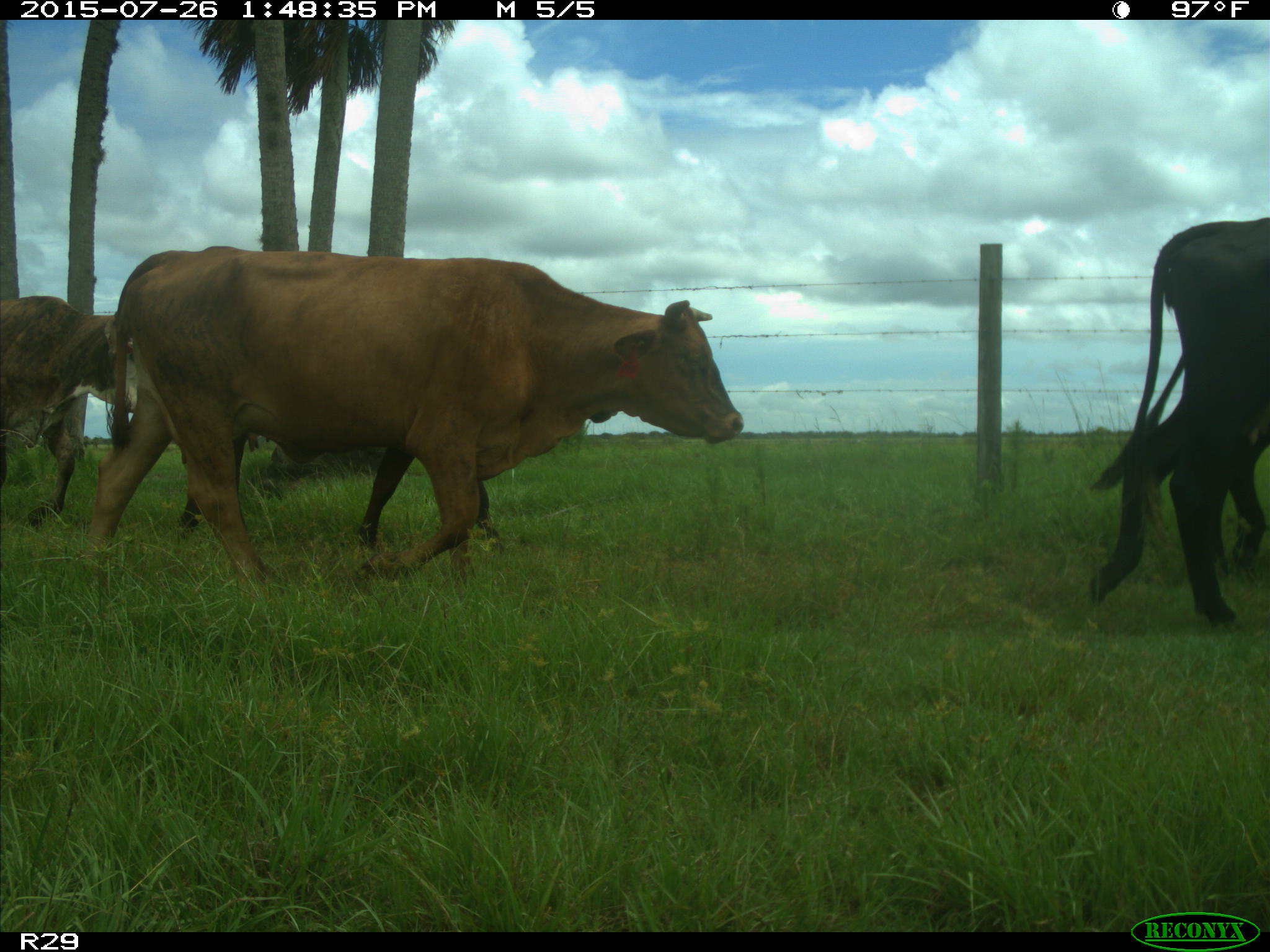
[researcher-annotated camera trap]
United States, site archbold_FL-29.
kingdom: Animalia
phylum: Chordata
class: Mammalia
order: Artiodactyla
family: Bovidae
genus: Bos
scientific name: Bos taurus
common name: domestic cow